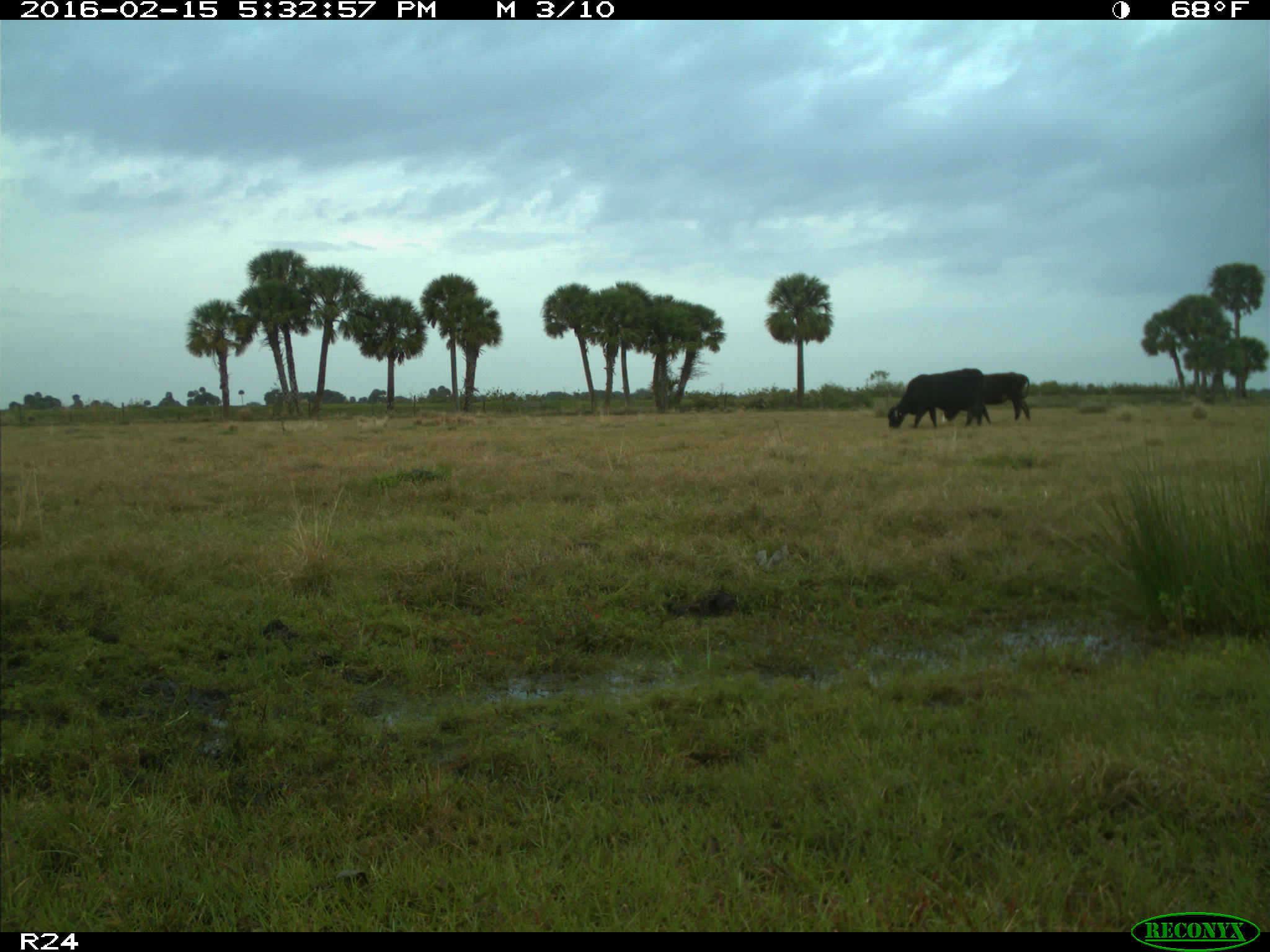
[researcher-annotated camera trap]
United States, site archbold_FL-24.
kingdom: Animalia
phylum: Chordata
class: Mammalia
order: Artiodactyla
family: Bovidae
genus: Bos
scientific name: Bos taurus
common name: domestic cow